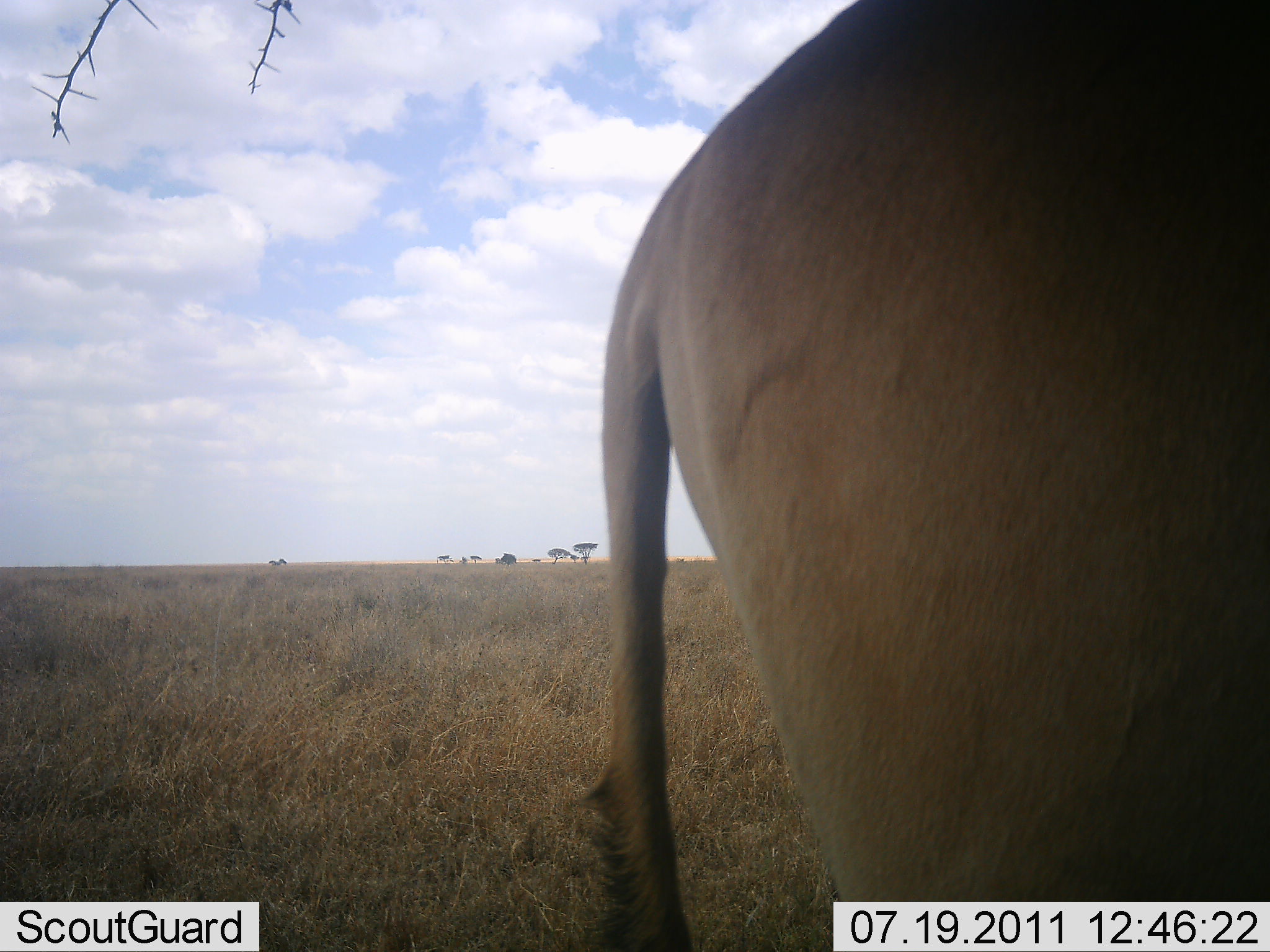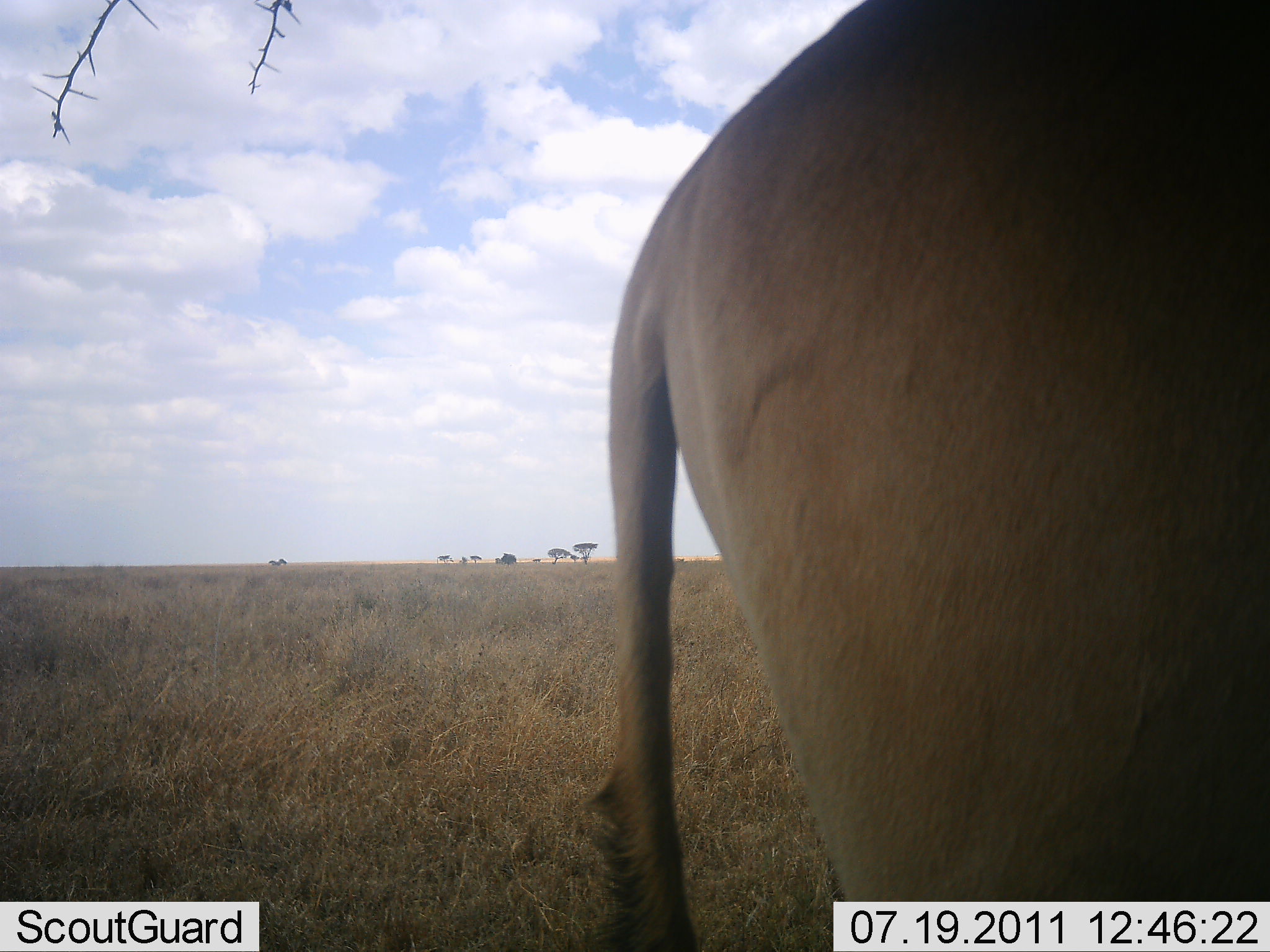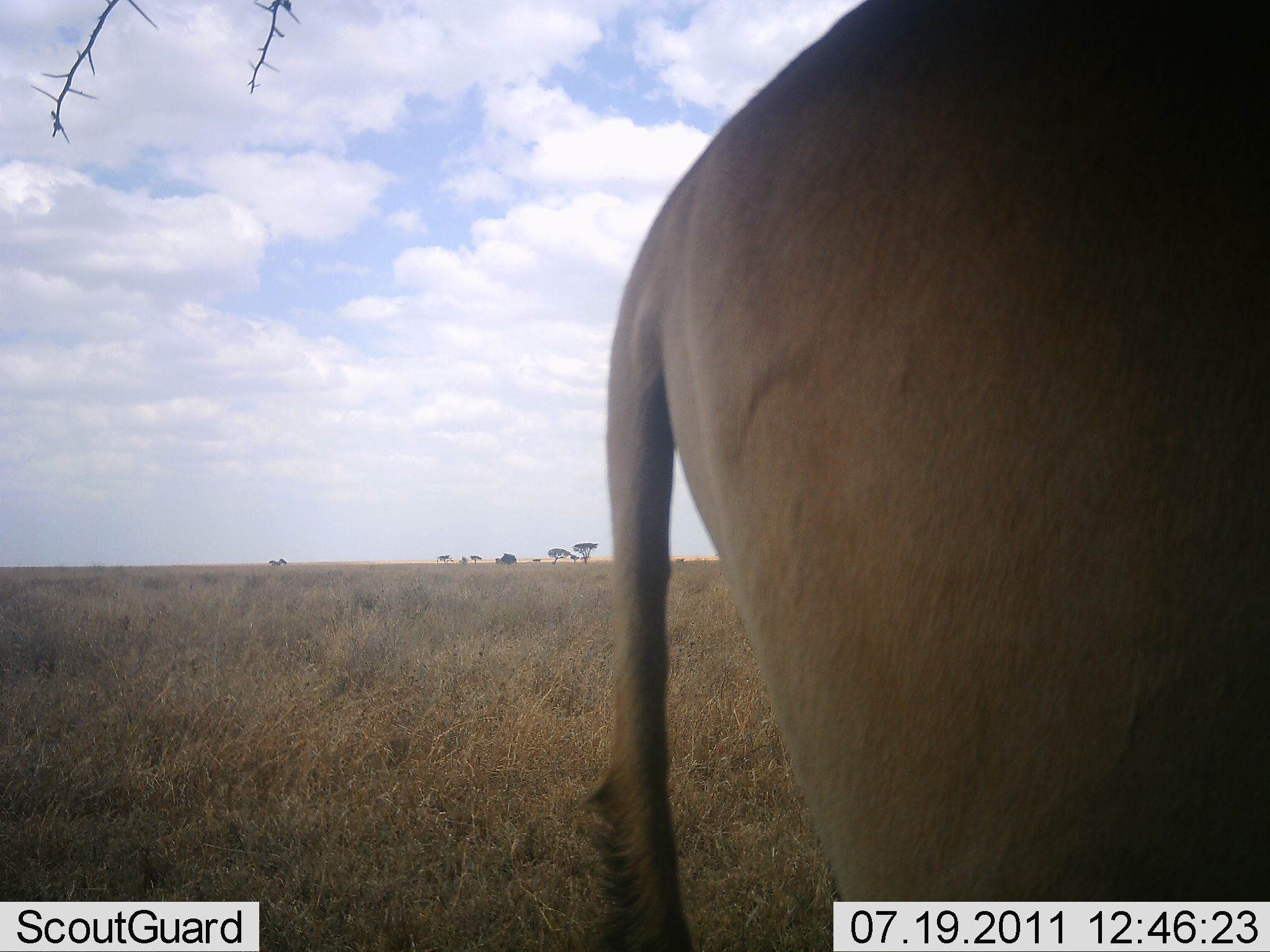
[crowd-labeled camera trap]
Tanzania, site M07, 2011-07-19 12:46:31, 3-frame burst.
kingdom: Animalia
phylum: Chordata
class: Mammalia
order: Artiodactyla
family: Bovidae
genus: Alcelaphus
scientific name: Alcelaphus buselaphus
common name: hartebeest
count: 1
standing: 100%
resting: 0%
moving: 0%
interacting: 0%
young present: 0%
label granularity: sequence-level